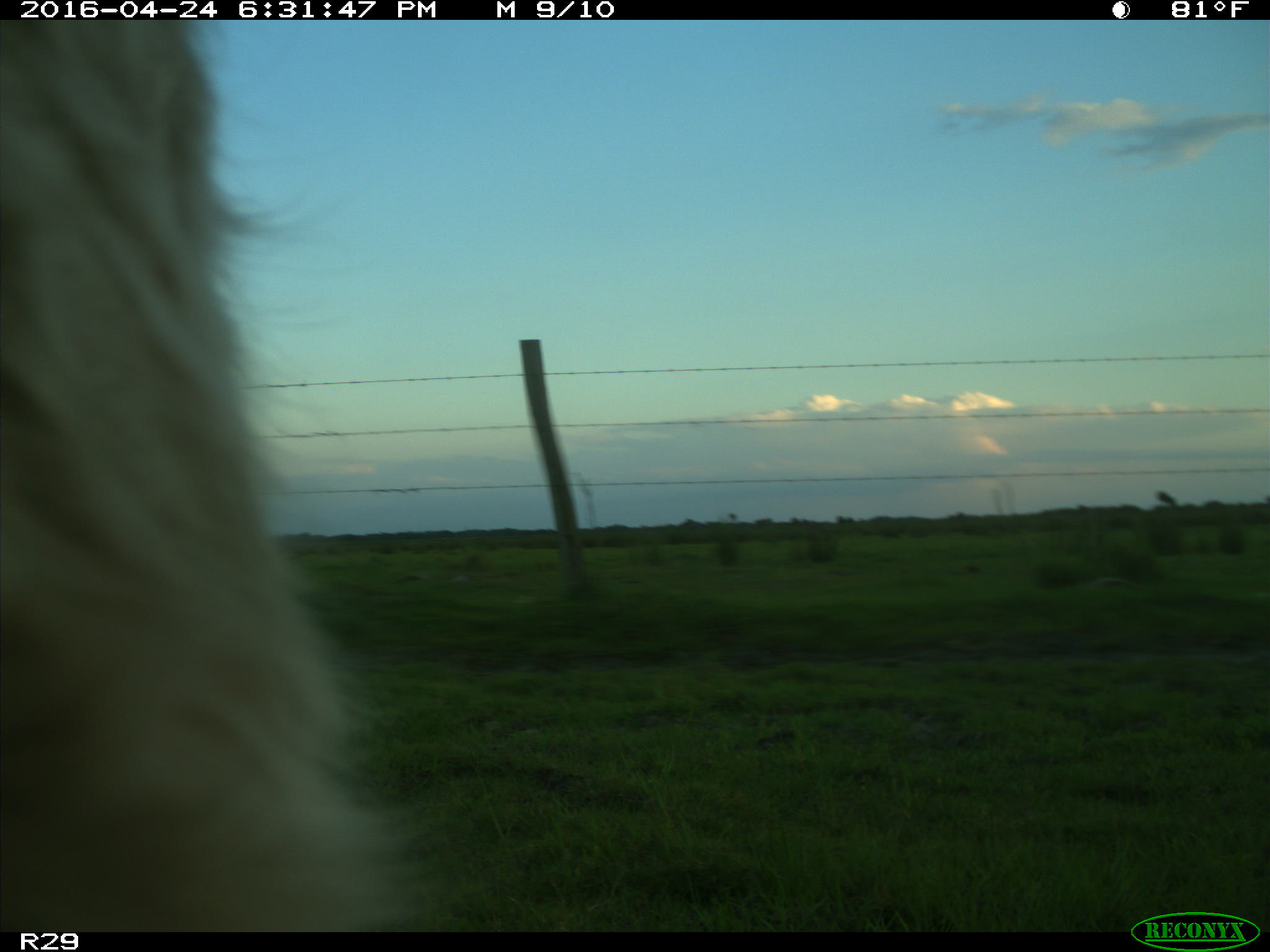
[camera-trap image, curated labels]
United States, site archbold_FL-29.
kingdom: Animalia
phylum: Chordata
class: Mammalia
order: Artiodactyla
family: Bovidae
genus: Bos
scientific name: Bos taurus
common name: domestic cow